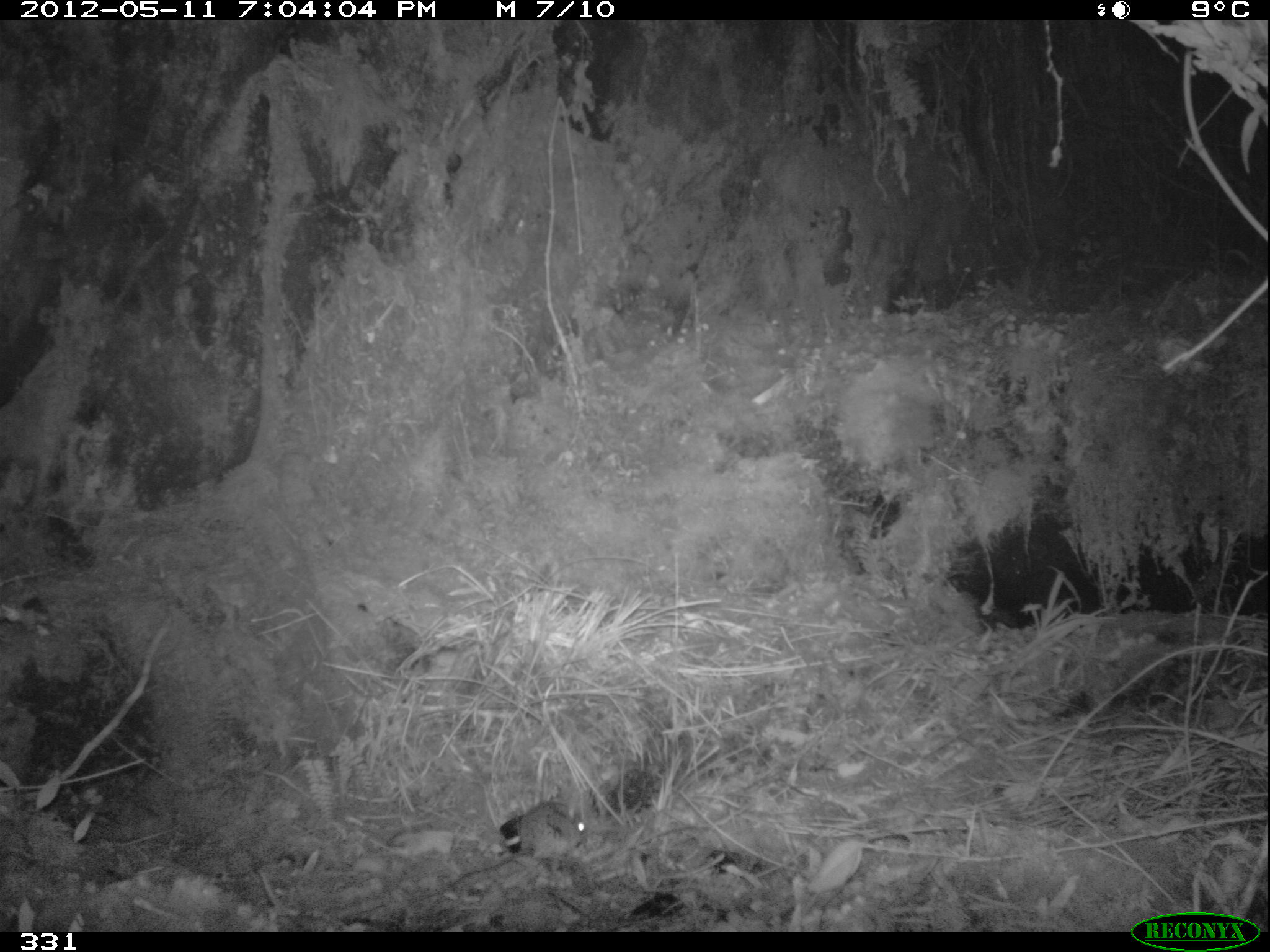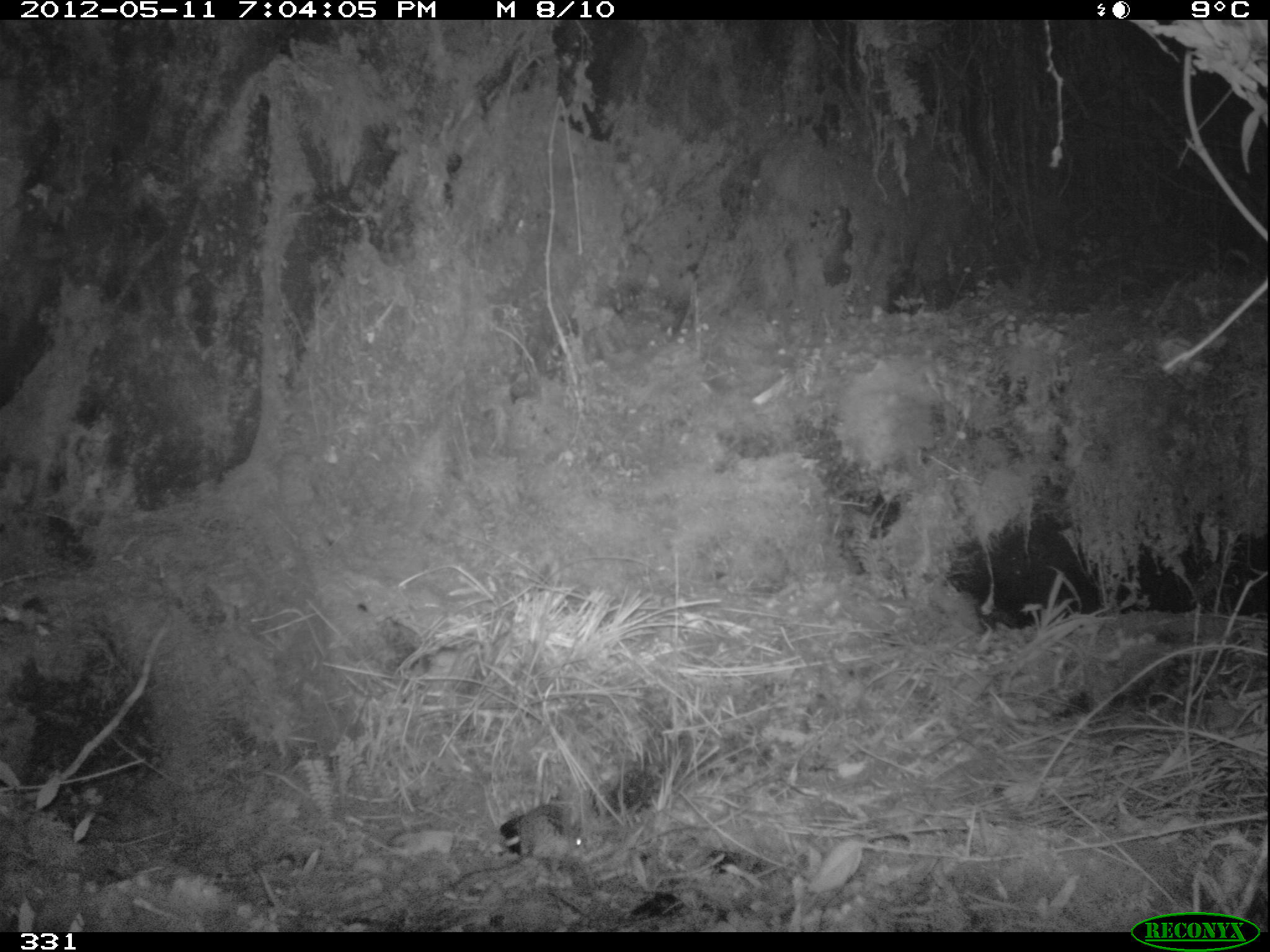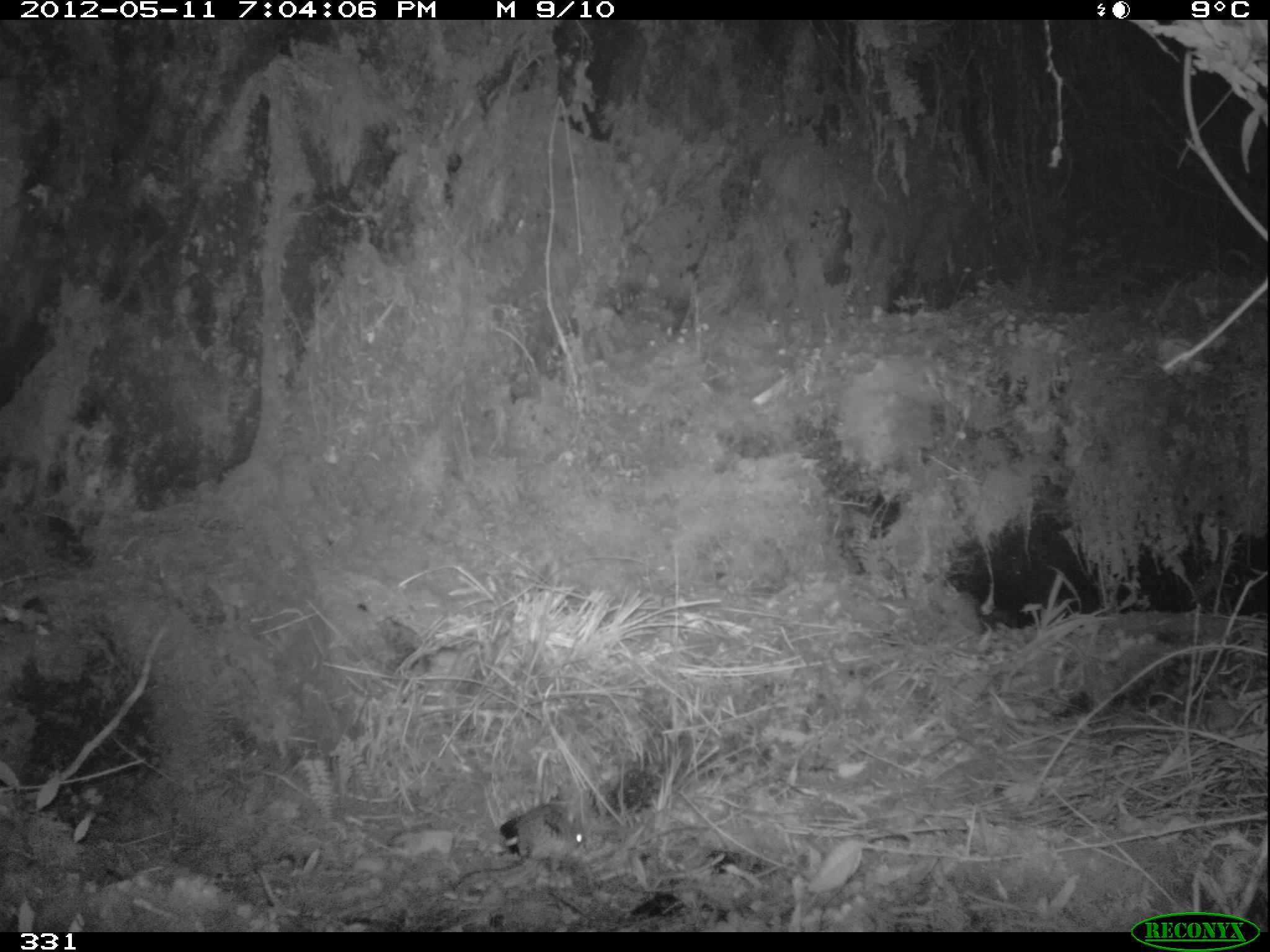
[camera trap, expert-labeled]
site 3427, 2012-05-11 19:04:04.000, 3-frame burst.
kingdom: Animalia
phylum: Chordata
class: Mammalia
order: Rodentia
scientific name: Rodentia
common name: rodents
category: unknown rodent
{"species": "unknown rodent (rodents) (Rodentia)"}